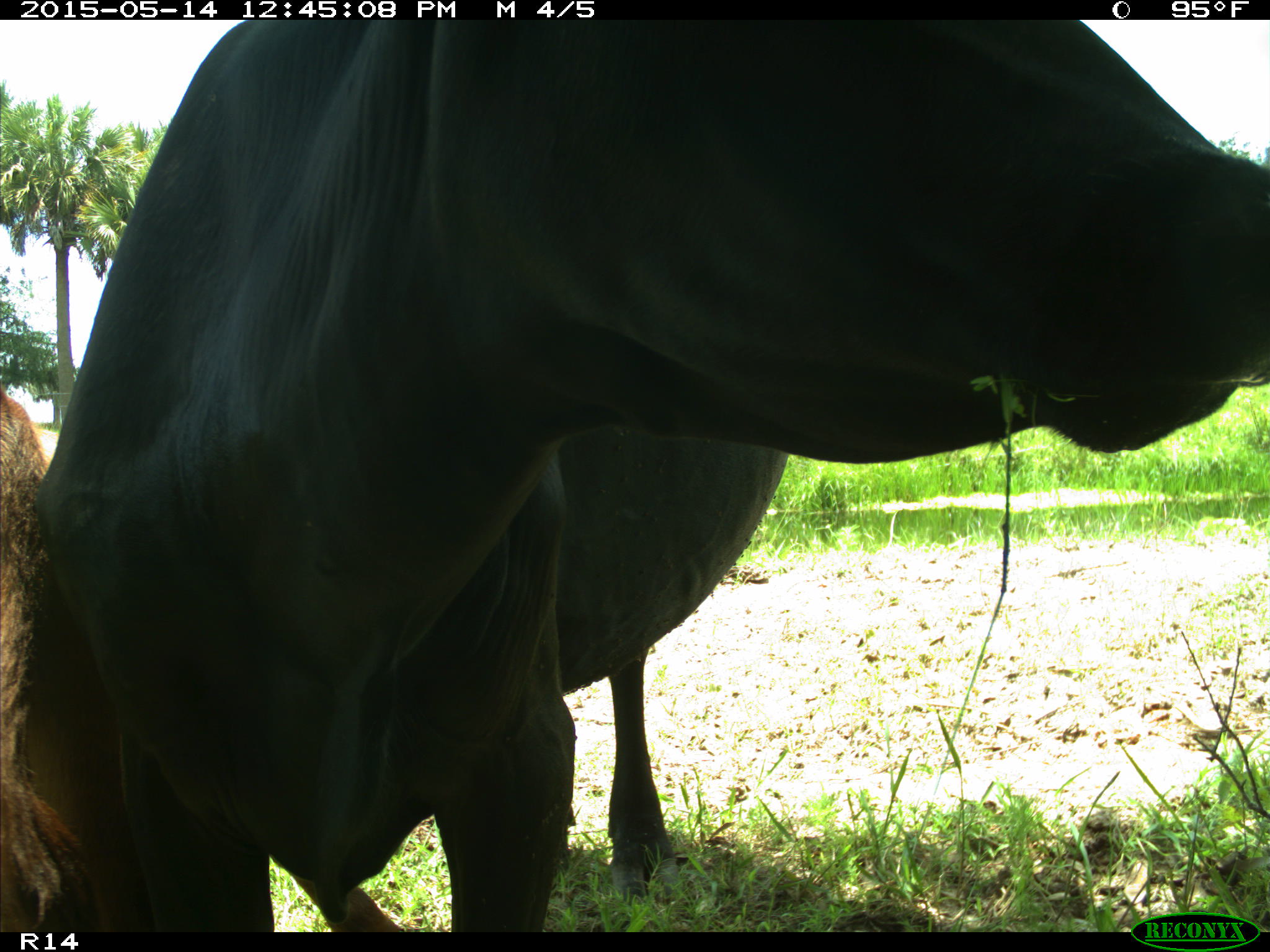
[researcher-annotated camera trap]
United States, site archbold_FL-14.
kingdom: Animalia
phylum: Chordata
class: Mammalia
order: Artiodactyla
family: Bovidae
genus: Bos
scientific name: Bos taurus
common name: domestic cow